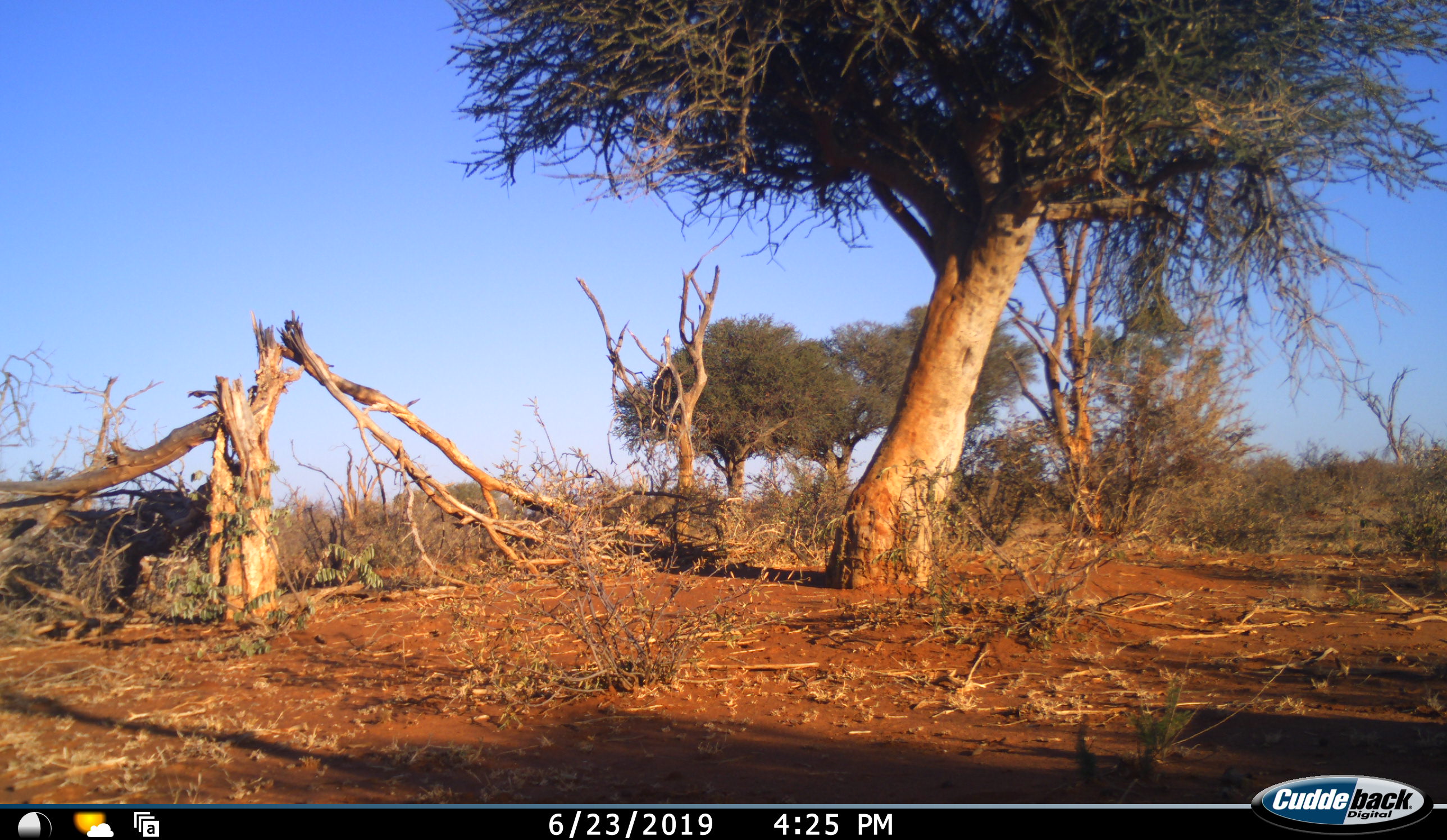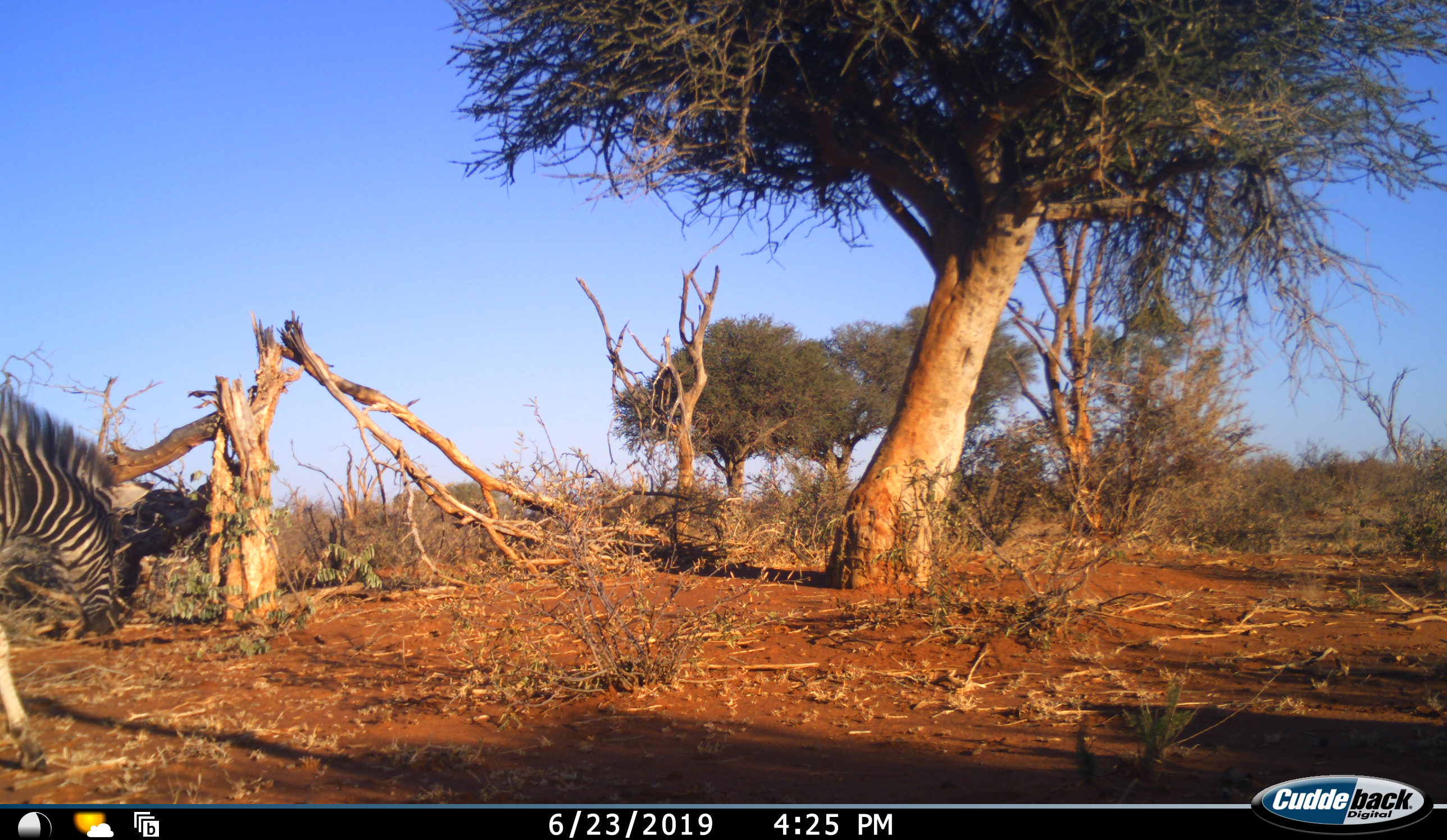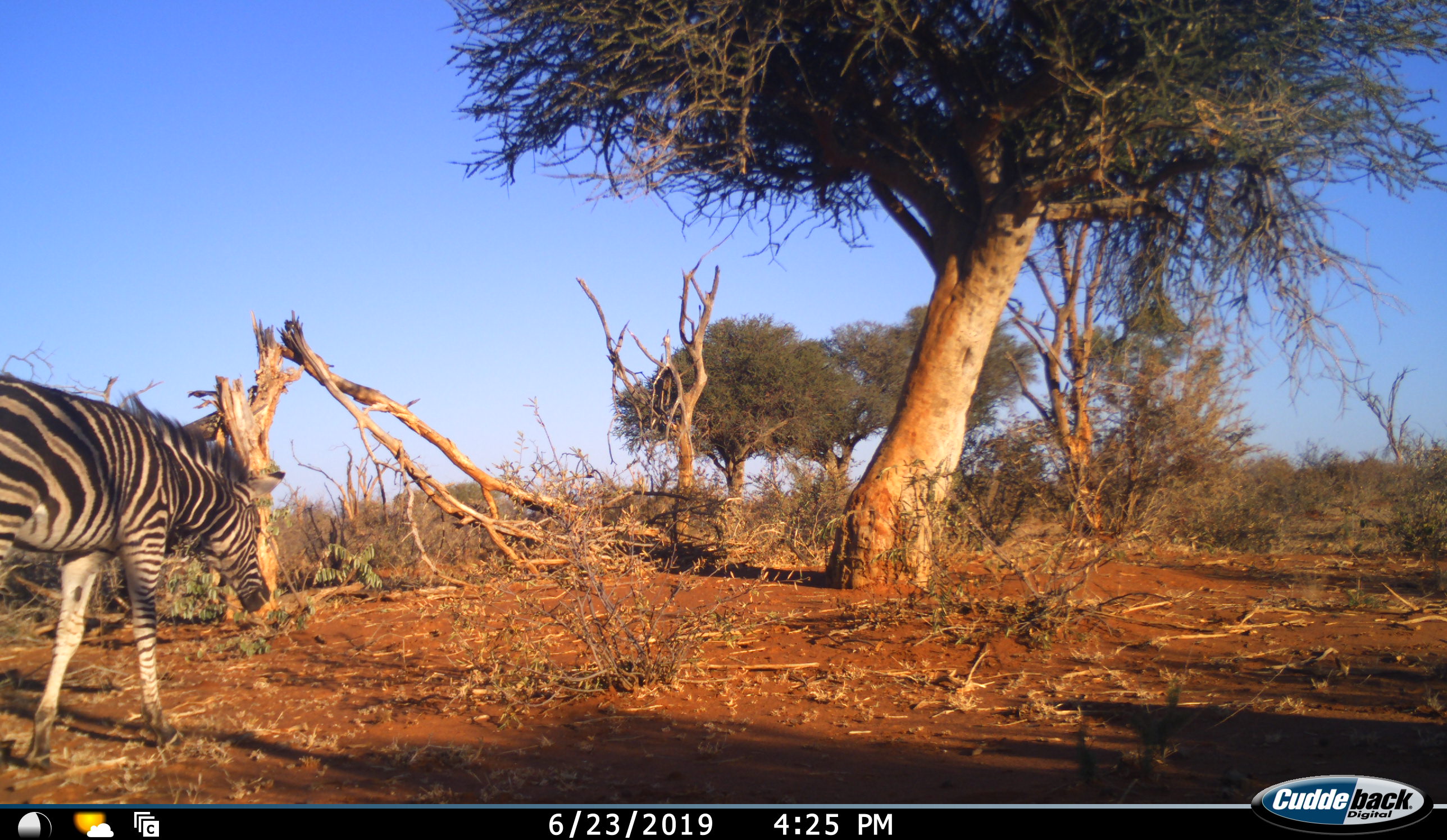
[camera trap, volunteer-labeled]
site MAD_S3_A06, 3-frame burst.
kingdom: Animalia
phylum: Chordata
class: Mammalia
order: Perissodactyla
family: Equidae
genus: Equus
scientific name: Equus quagga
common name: plains zebra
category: zebraplains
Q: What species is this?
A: Zebraplains (plains zebra) (Equus quagga).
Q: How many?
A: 1.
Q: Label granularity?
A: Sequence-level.